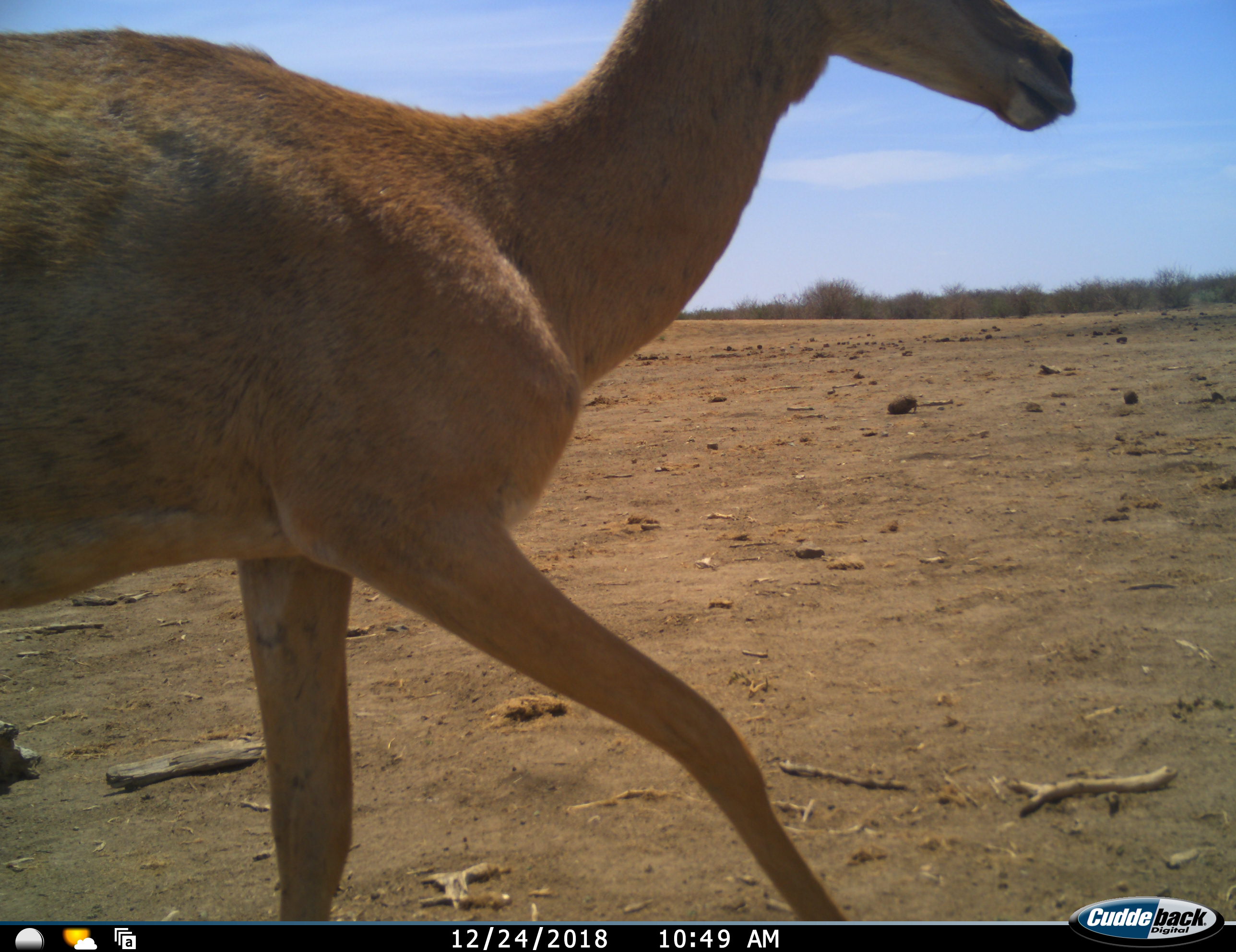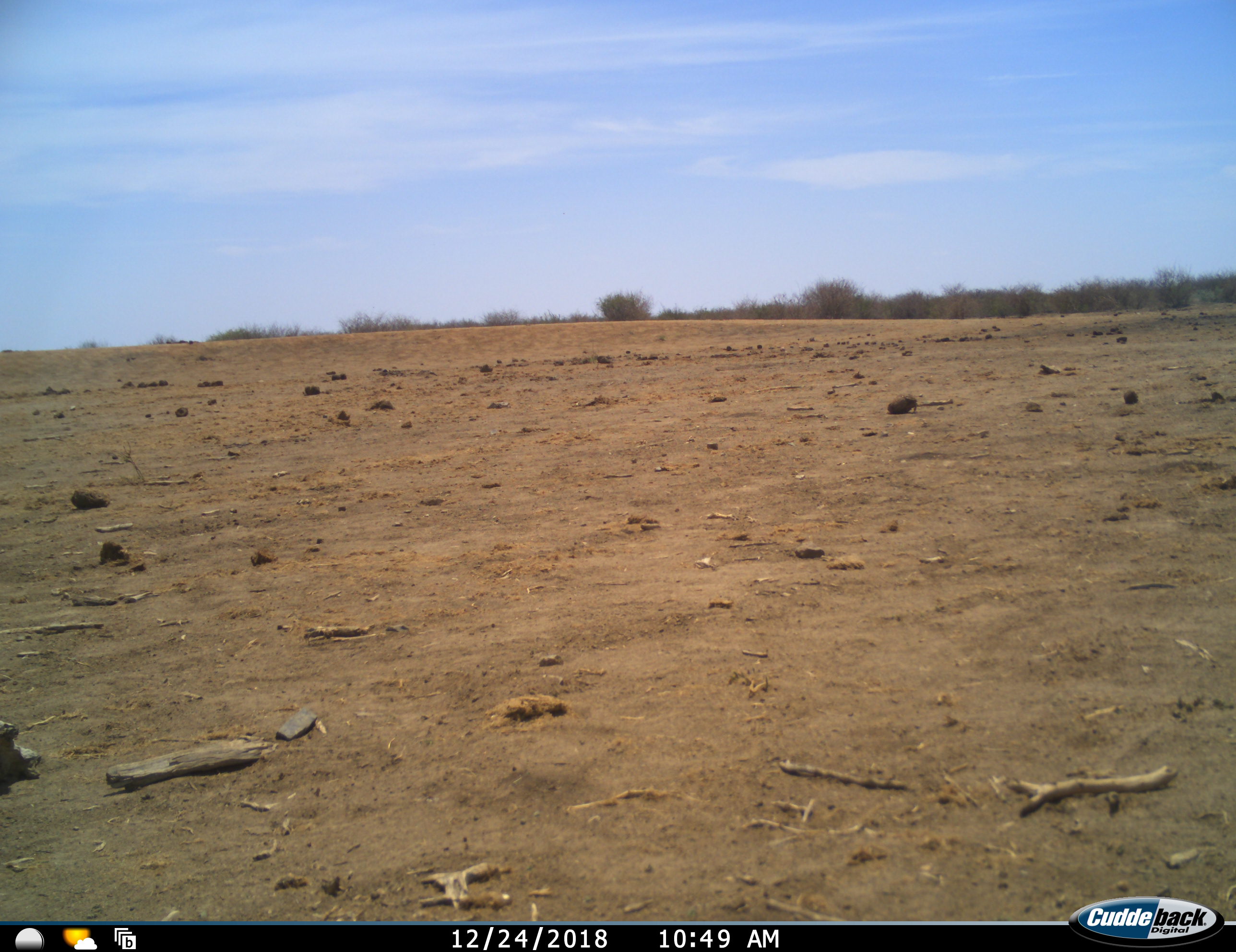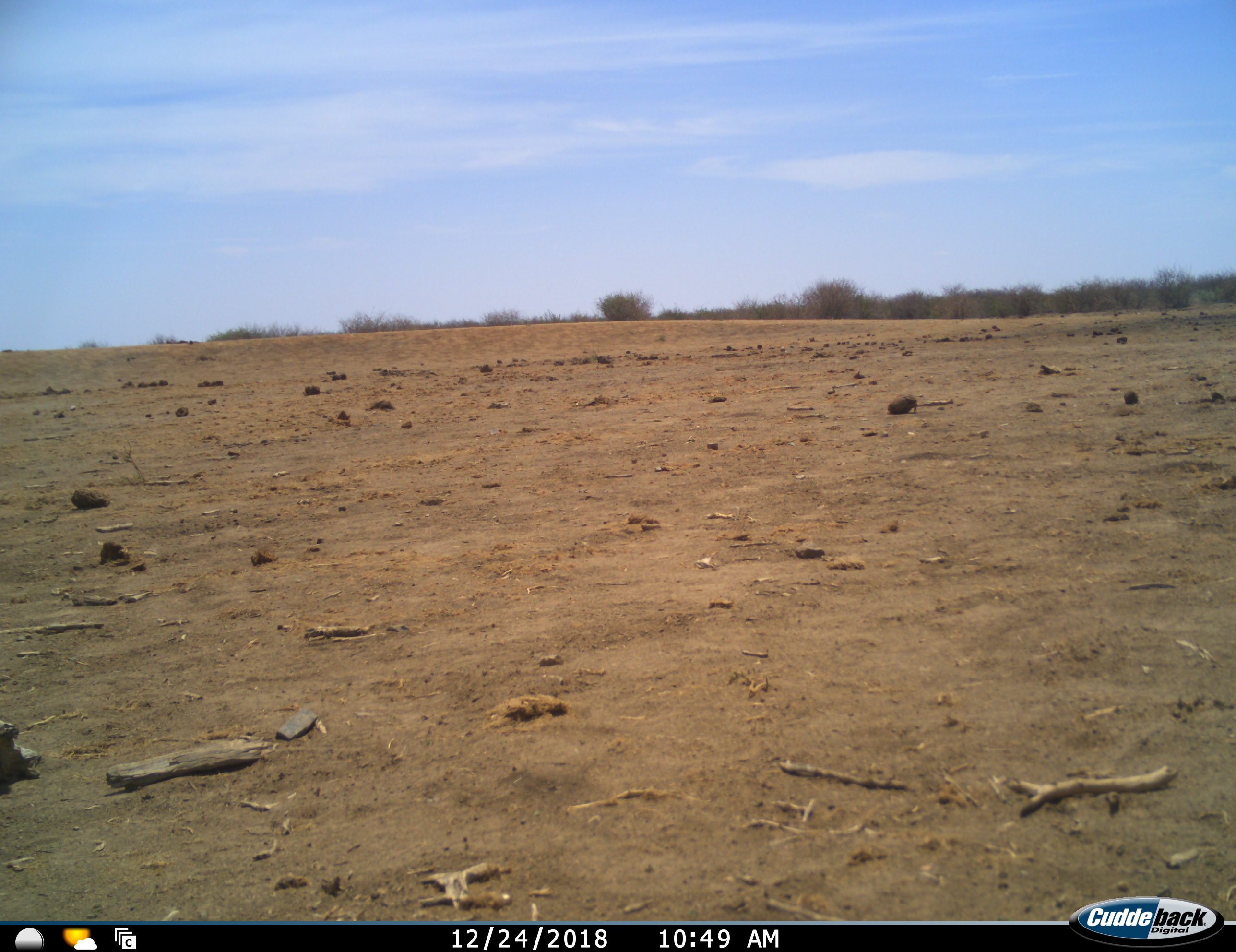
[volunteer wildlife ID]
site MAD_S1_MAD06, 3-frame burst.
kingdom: Animalia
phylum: Chordata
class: Mammalia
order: Artiodactyla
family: Bovidae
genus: Aepyceros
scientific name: Aepyceros melampus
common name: impala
Impala (Aepyceros melampus), count 1. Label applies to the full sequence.